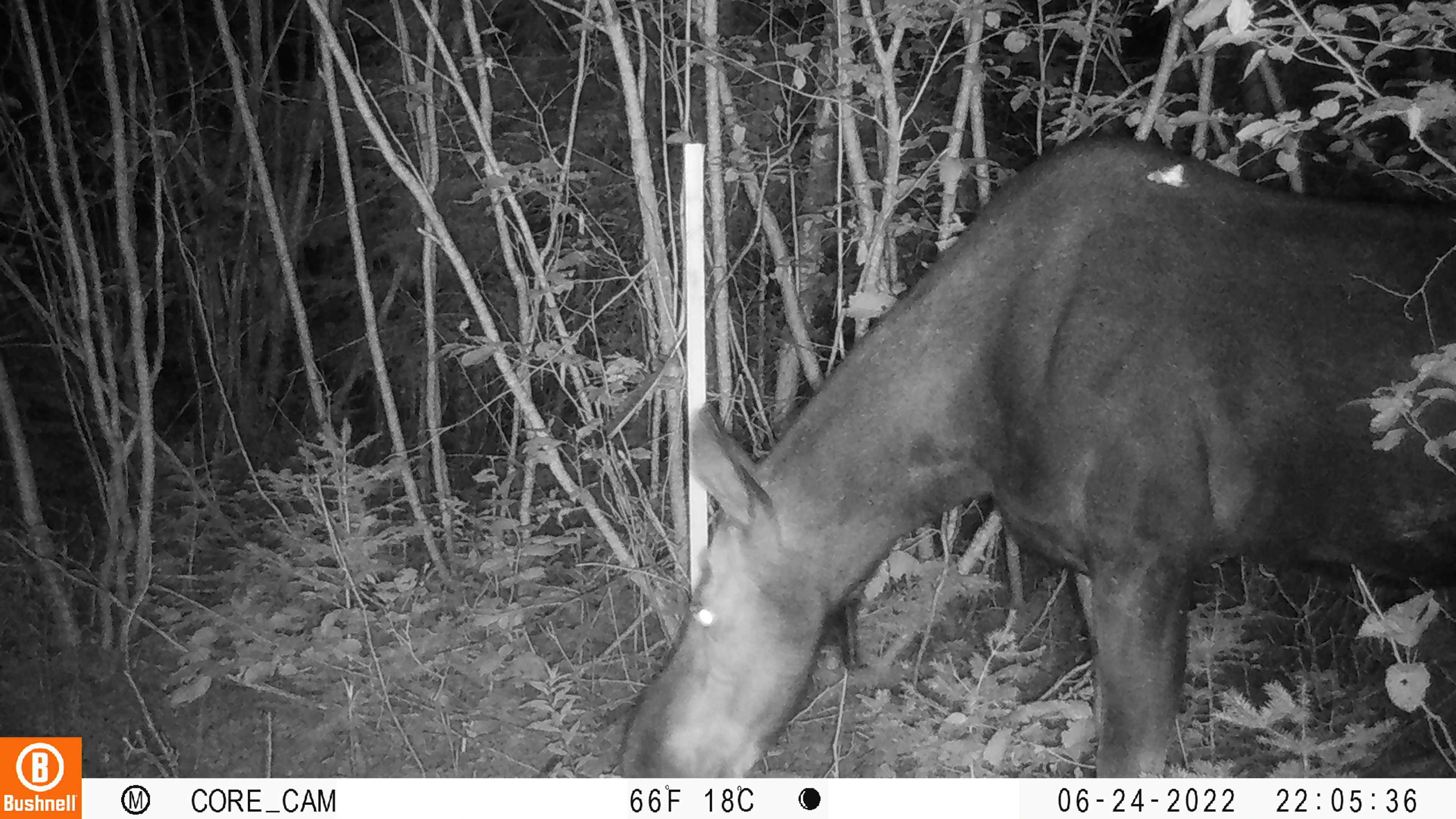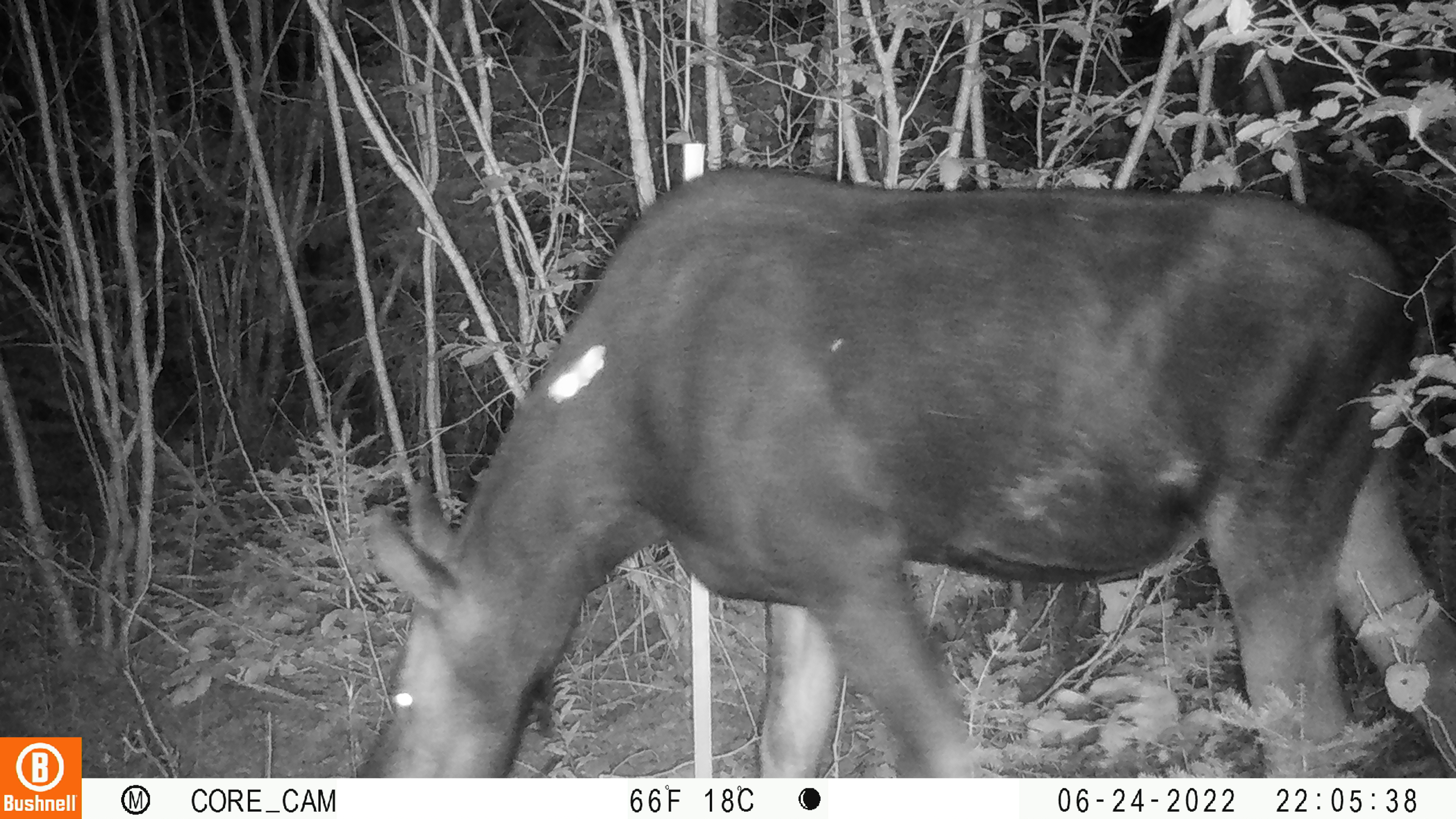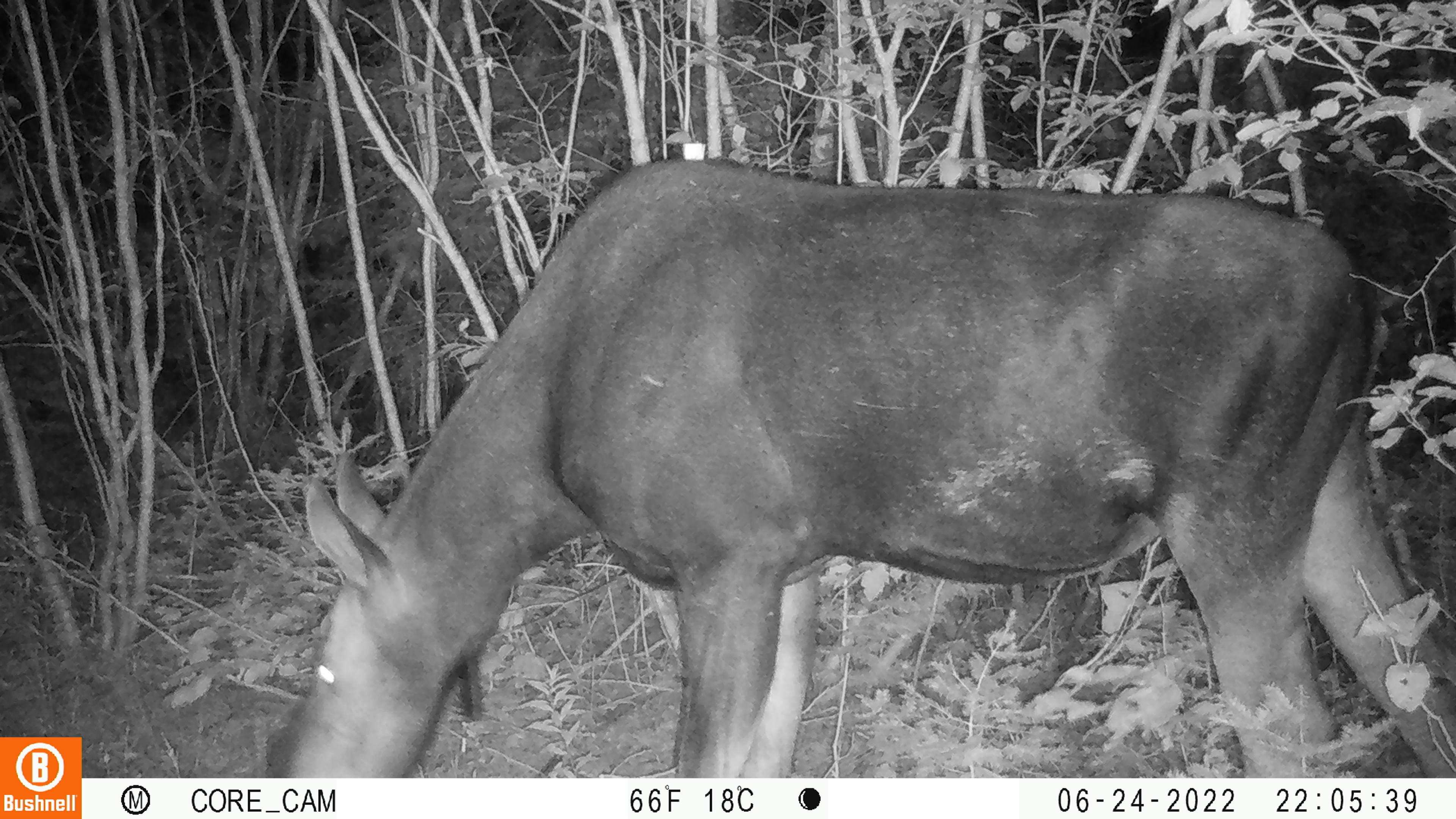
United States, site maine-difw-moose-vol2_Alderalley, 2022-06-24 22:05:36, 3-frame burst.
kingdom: Animalia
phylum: Chordata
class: Mammalia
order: Artiodactyla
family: Cervidae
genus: Alces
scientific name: Alces alces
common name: moose